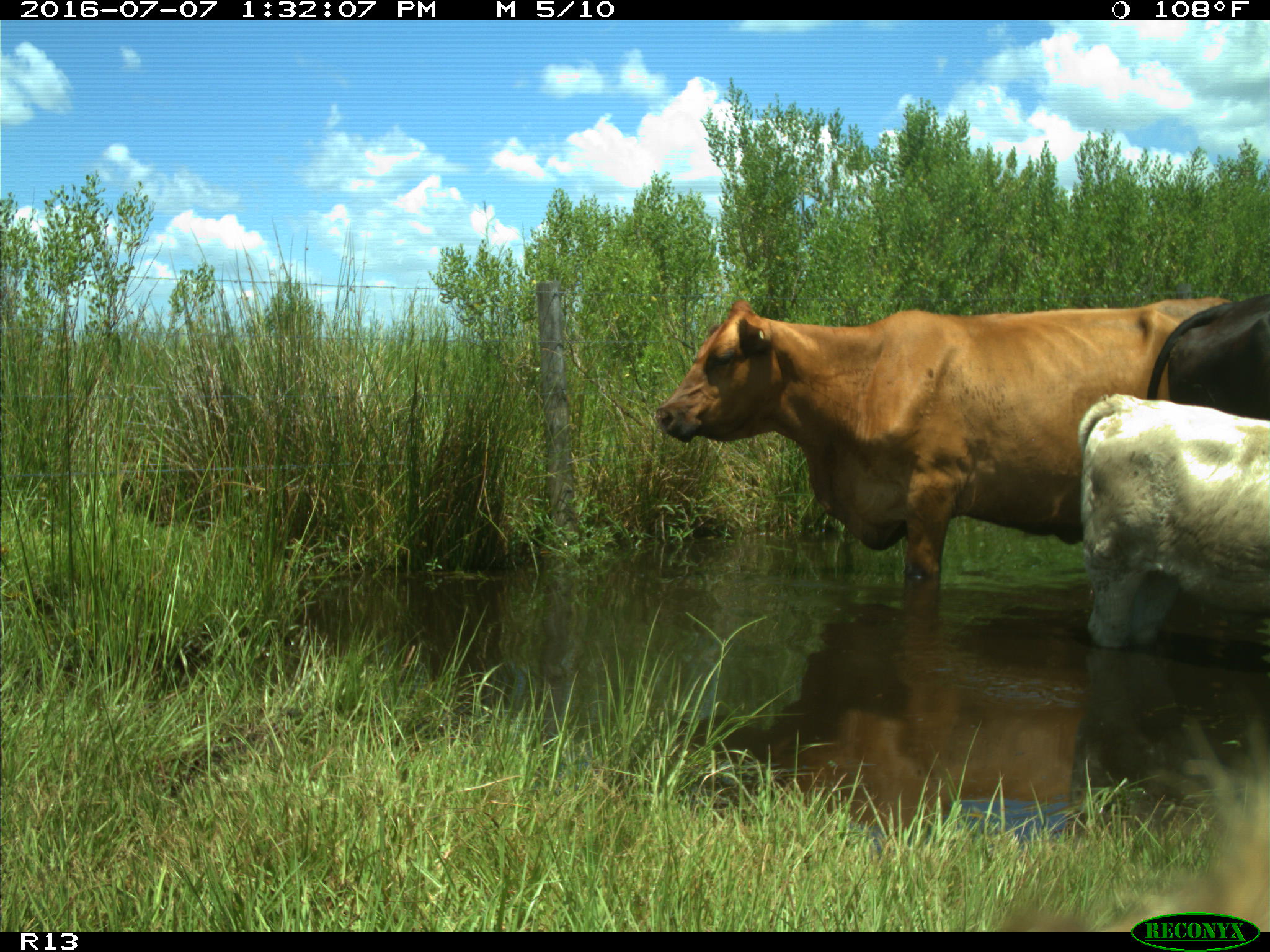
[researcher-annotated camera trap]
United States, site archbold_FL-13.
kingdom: Animalia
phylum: Chordata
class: Mammalia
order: Artiodactyla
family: Bovidae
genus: Bos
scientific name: Bos taurus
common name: domestic cow